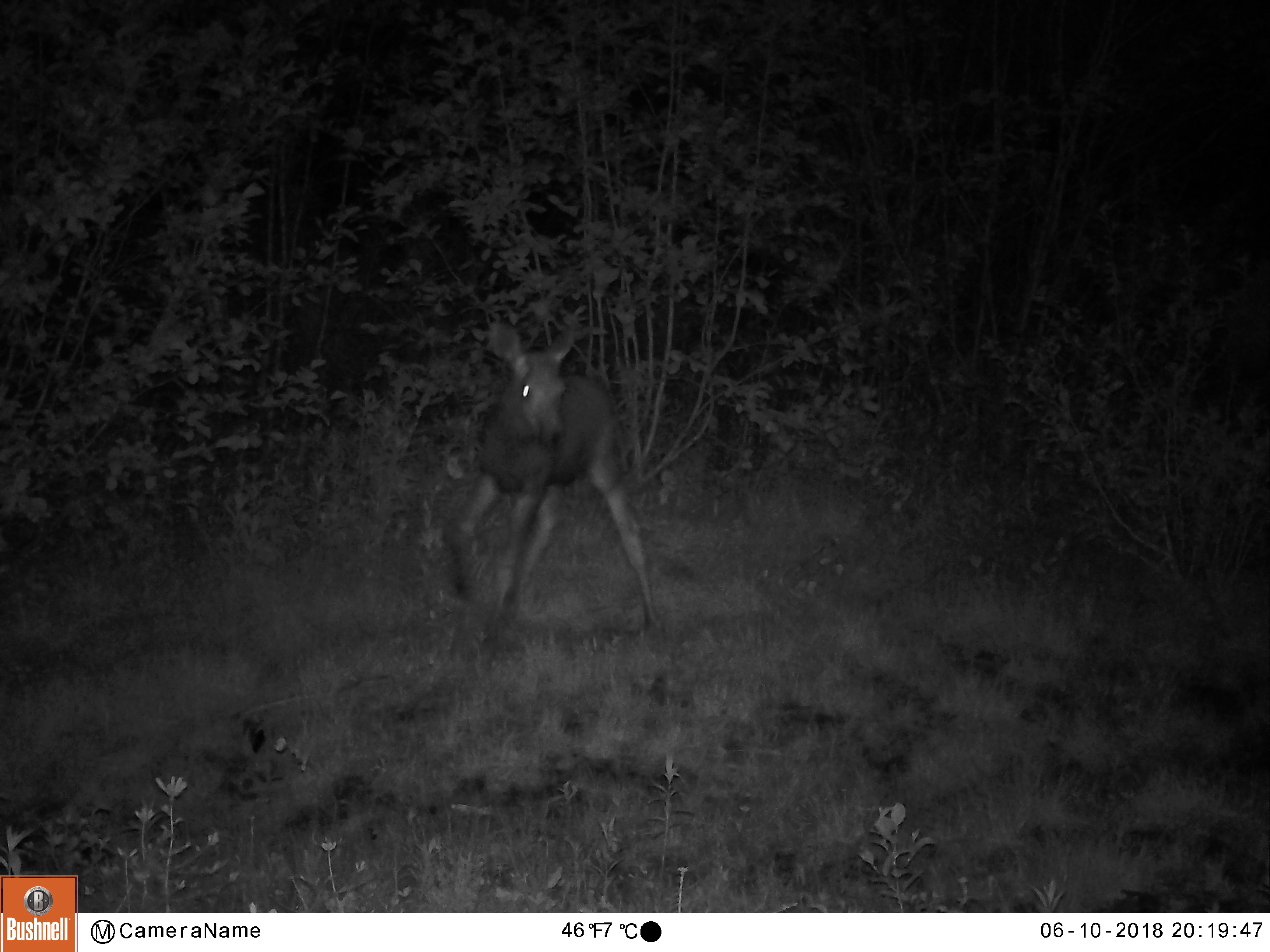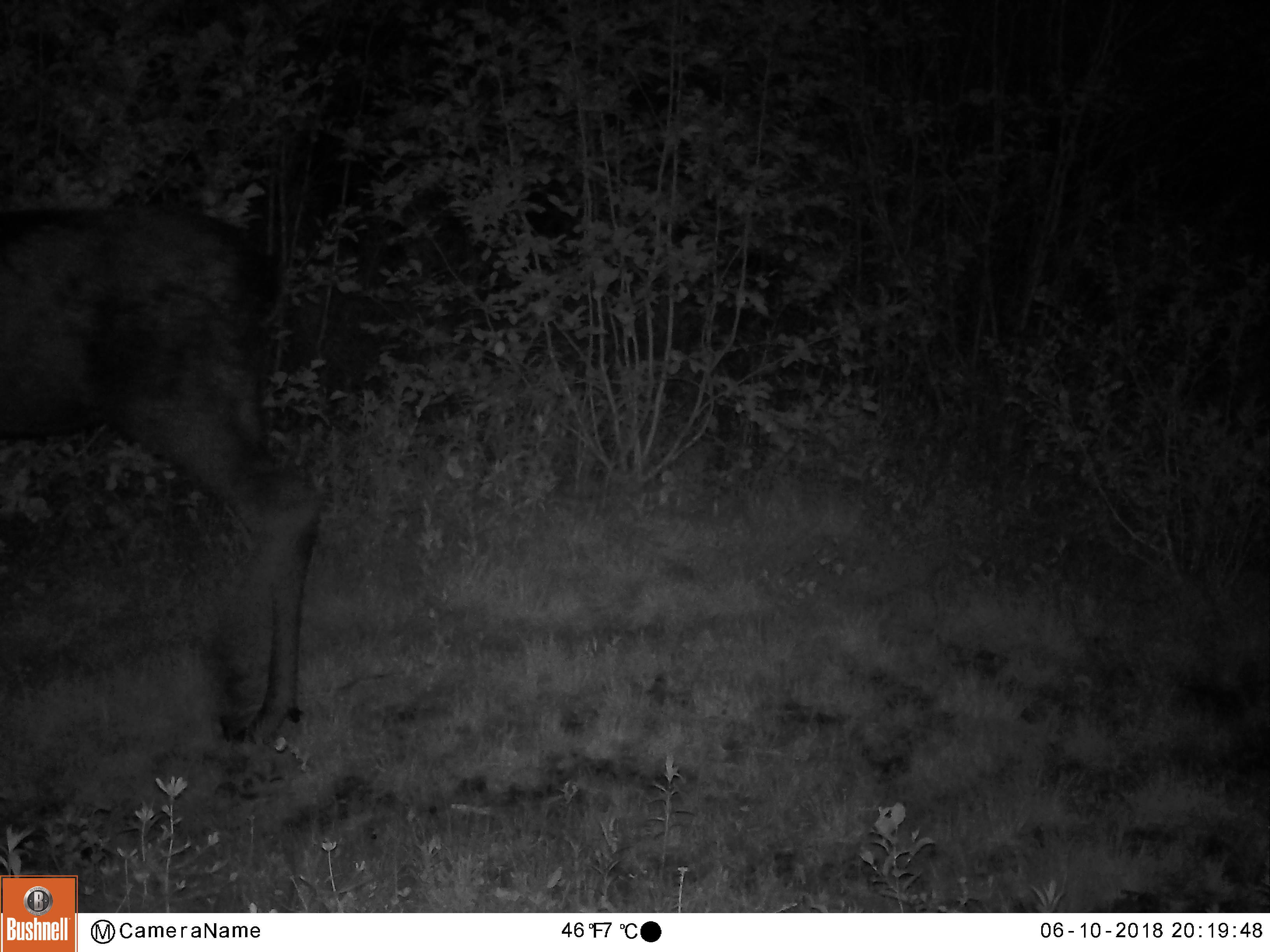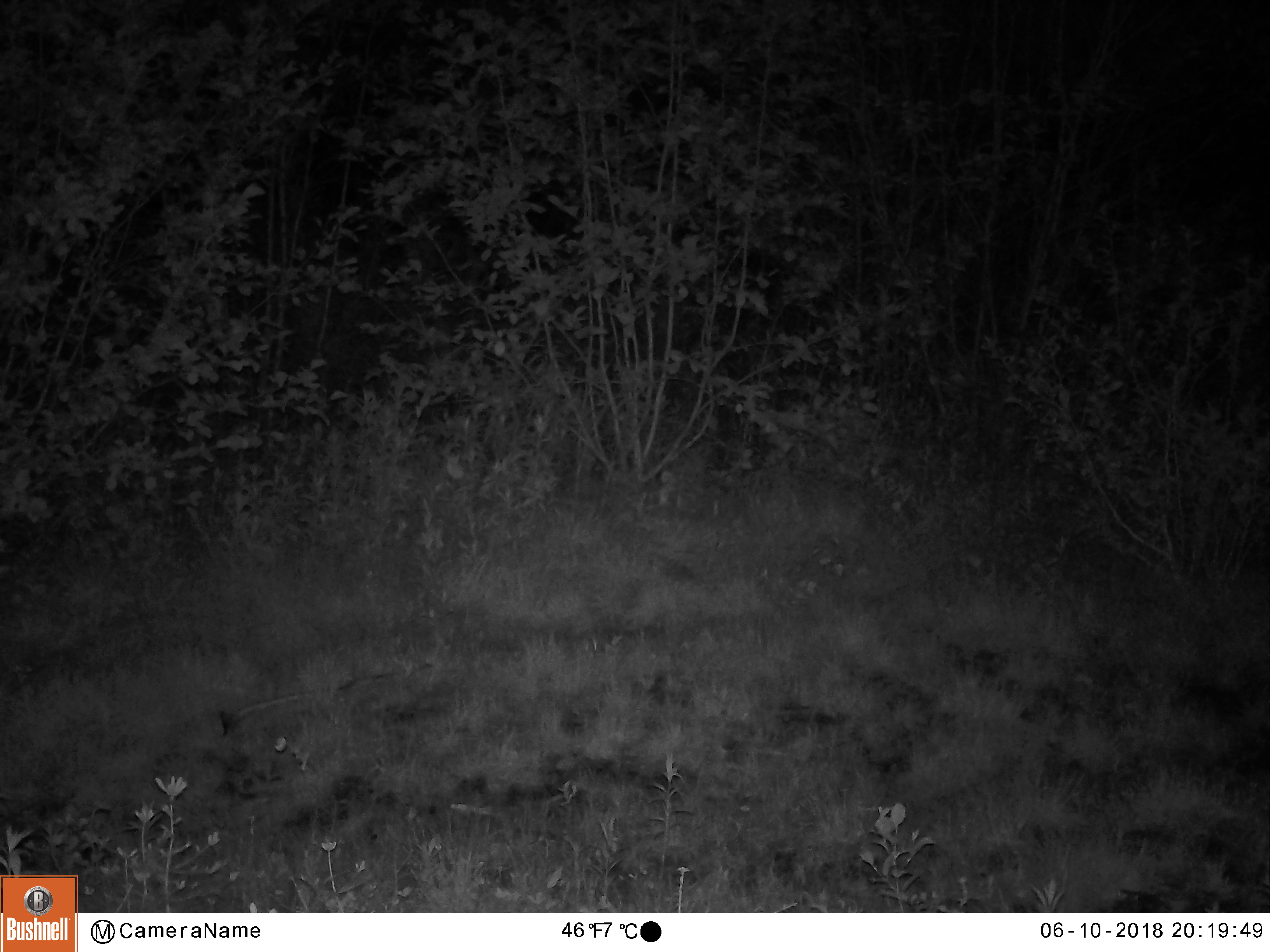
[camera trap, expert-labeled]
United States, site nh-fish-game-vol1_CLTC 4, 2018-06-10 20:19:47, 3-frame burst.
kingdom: Animalia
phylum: Chordata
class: Mammalia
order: Artiodactyla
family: Cervidae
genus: Alces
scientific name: Alces alces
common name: moose